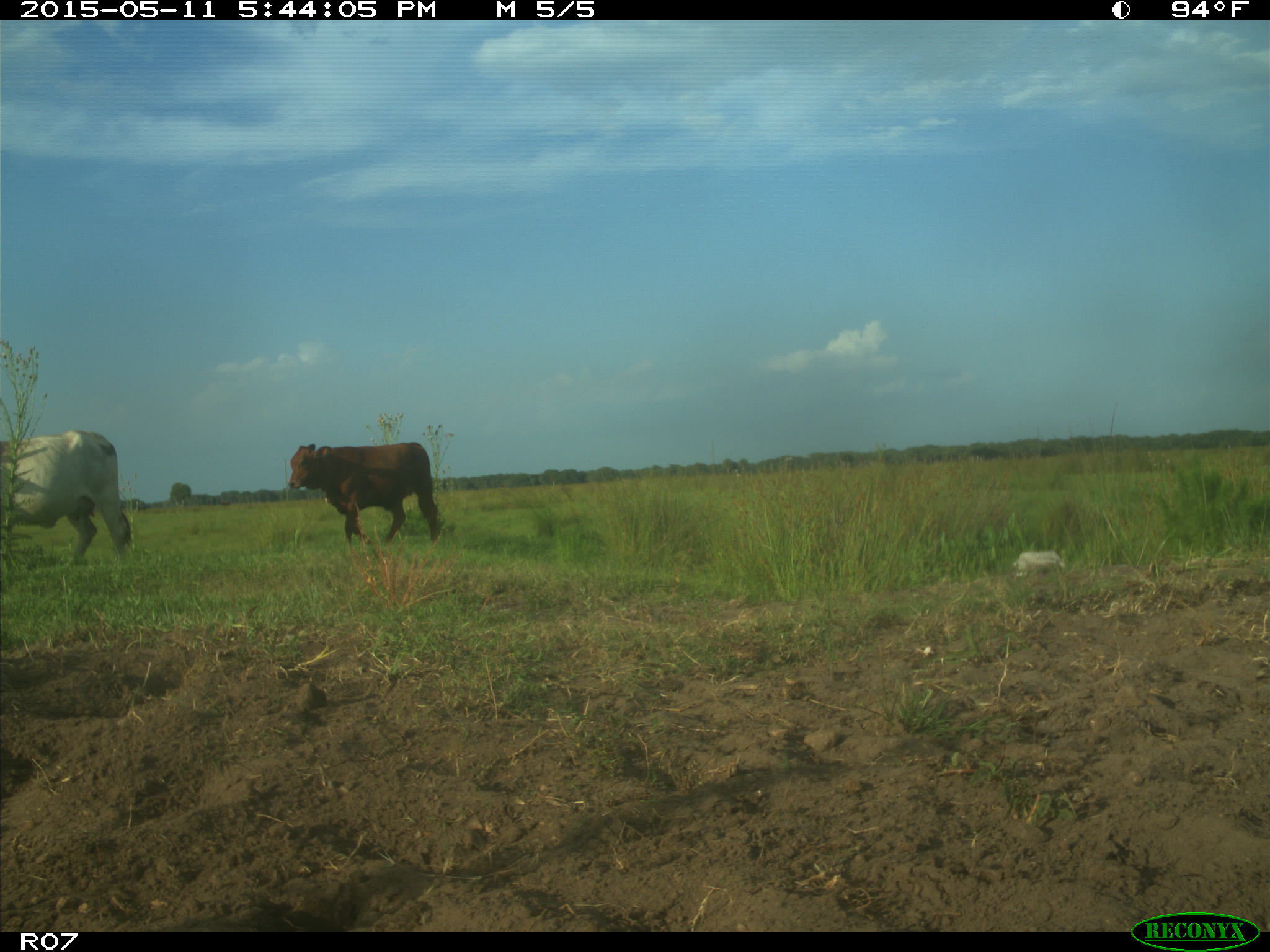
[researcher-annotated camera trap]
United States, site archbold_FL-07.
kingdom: Animalia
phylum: Chordata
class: Mammalia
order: Artiodactyla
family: Bovidae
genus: Bos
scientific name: Bos taurus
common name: domestic cow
Bos taurus (domestic cow).